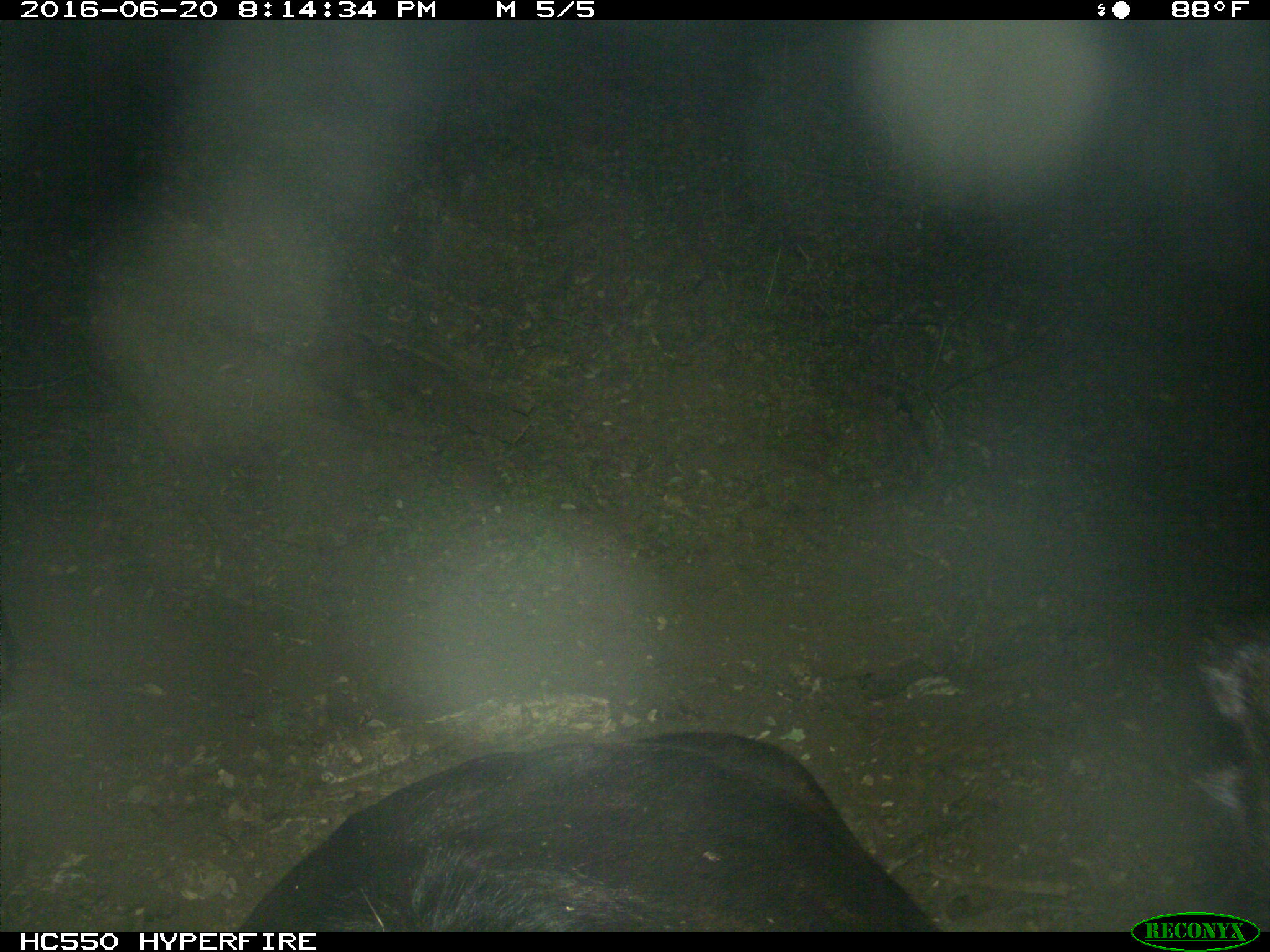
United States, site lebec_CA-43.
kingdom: Animalia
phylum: Chordata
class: Mammalia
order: Artiodactyla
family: Bovidae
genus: Bos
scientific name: Bos taurus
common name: domestic cow